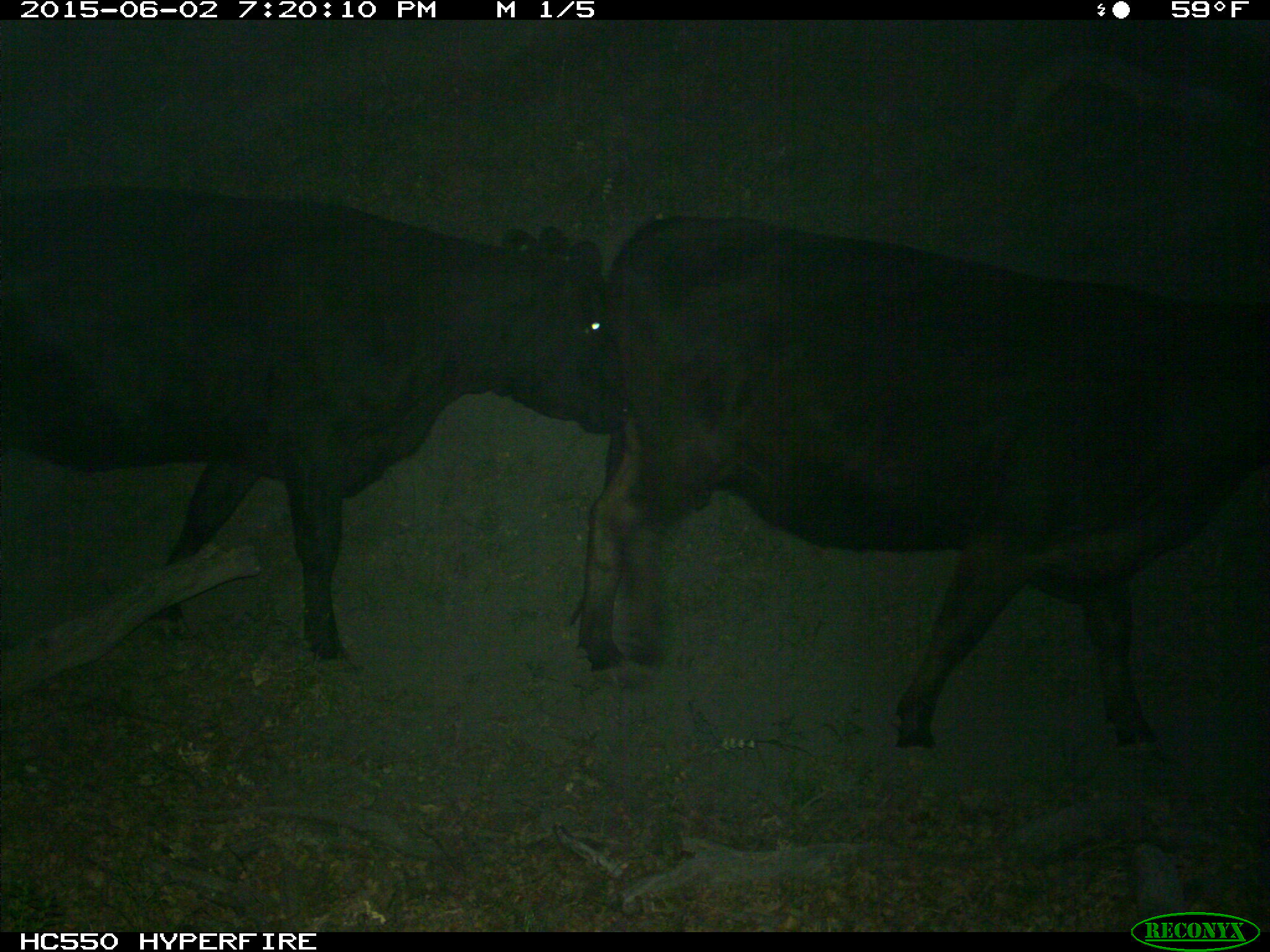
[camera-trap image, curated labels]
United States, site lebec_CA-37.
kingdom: Animalia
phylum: Chordata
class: Mammalia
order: Artiodactyla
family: Bovidae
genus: Bos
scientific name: Bos taurus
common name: domestic cow